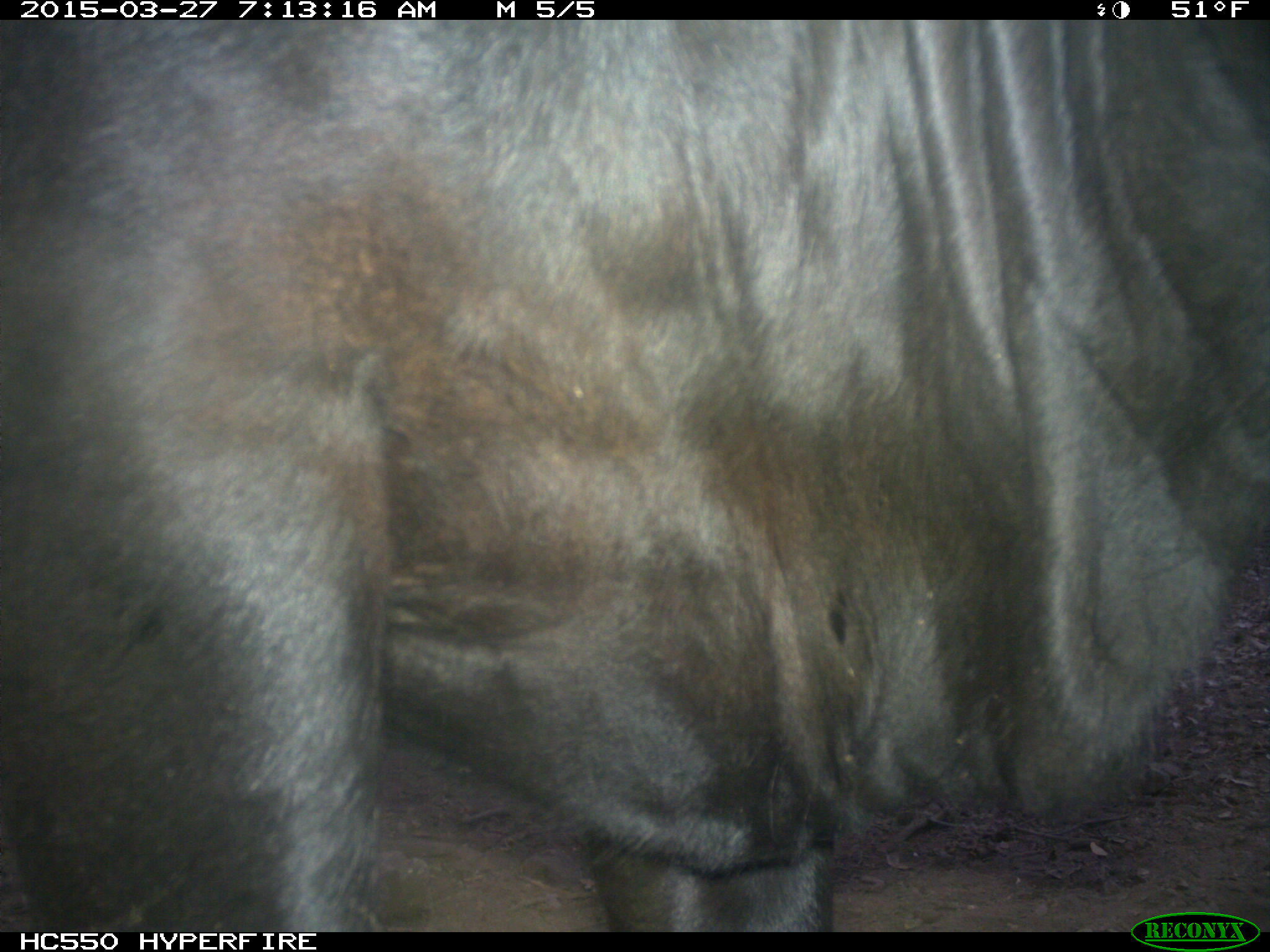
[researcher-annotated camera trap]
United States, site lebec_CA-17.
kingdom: Animalia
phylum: Chordata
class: Mammalia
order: Artiodactyla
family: Bovidae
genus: Bos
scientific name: Bos taurus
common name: domestic cow